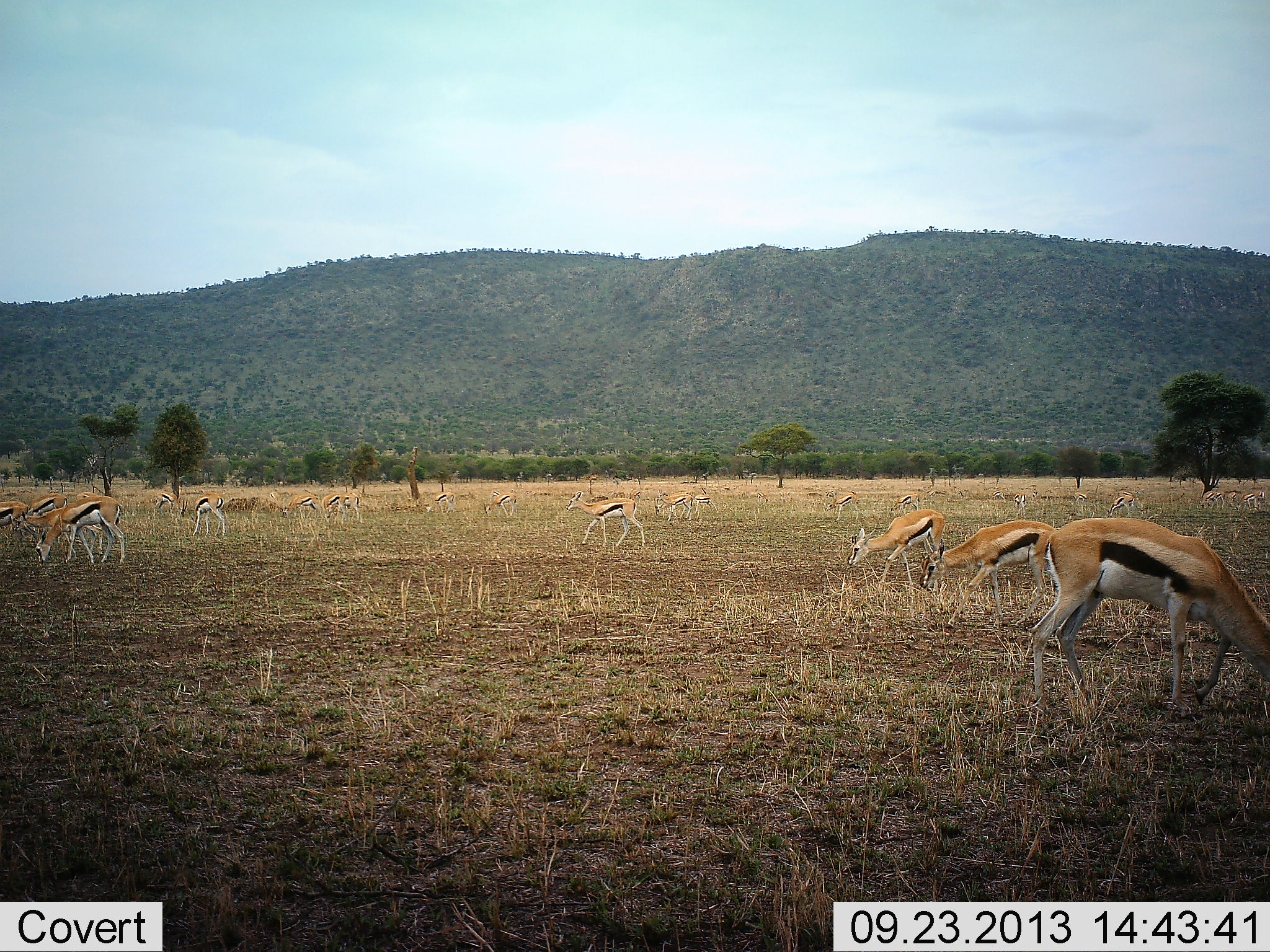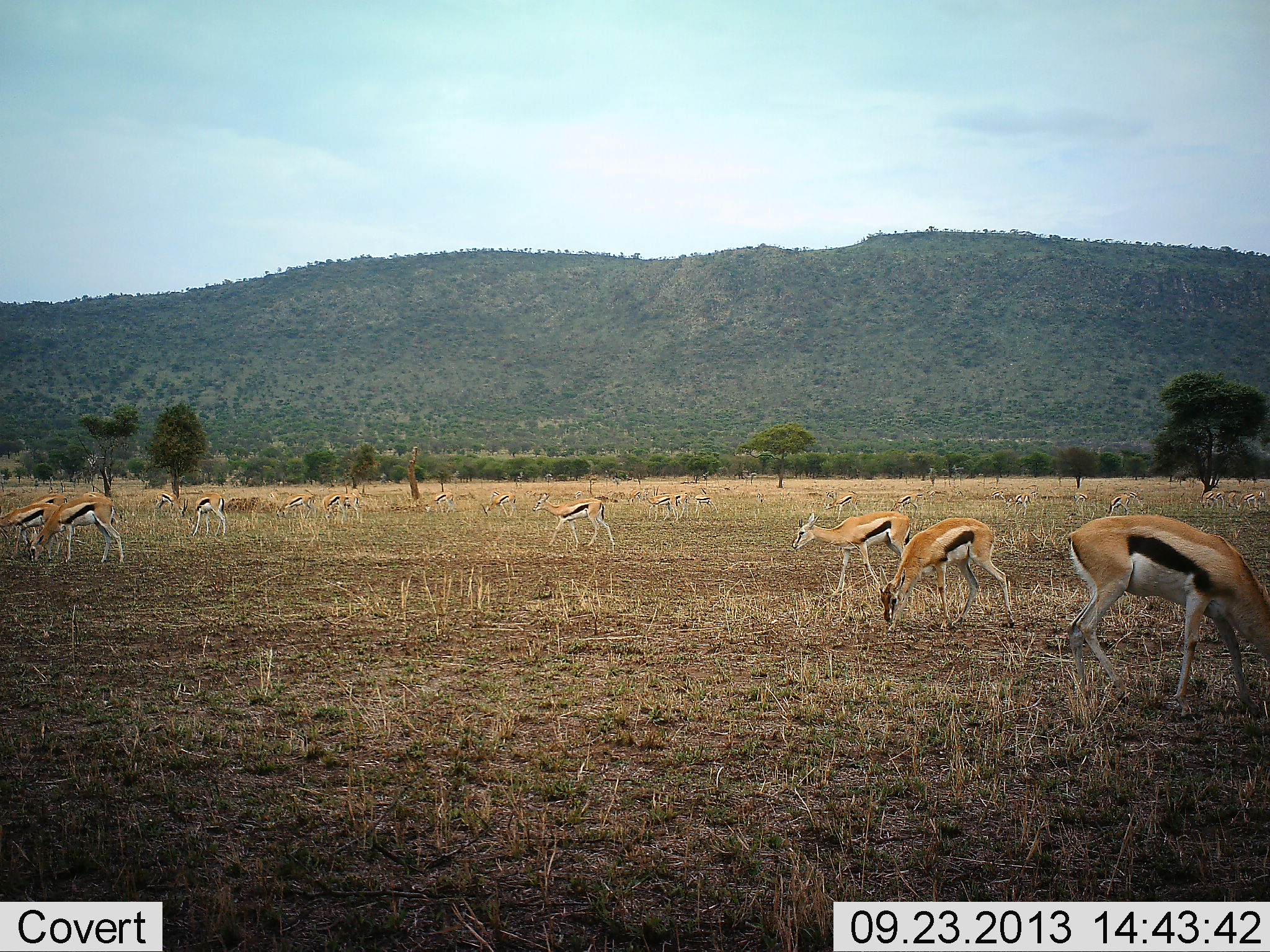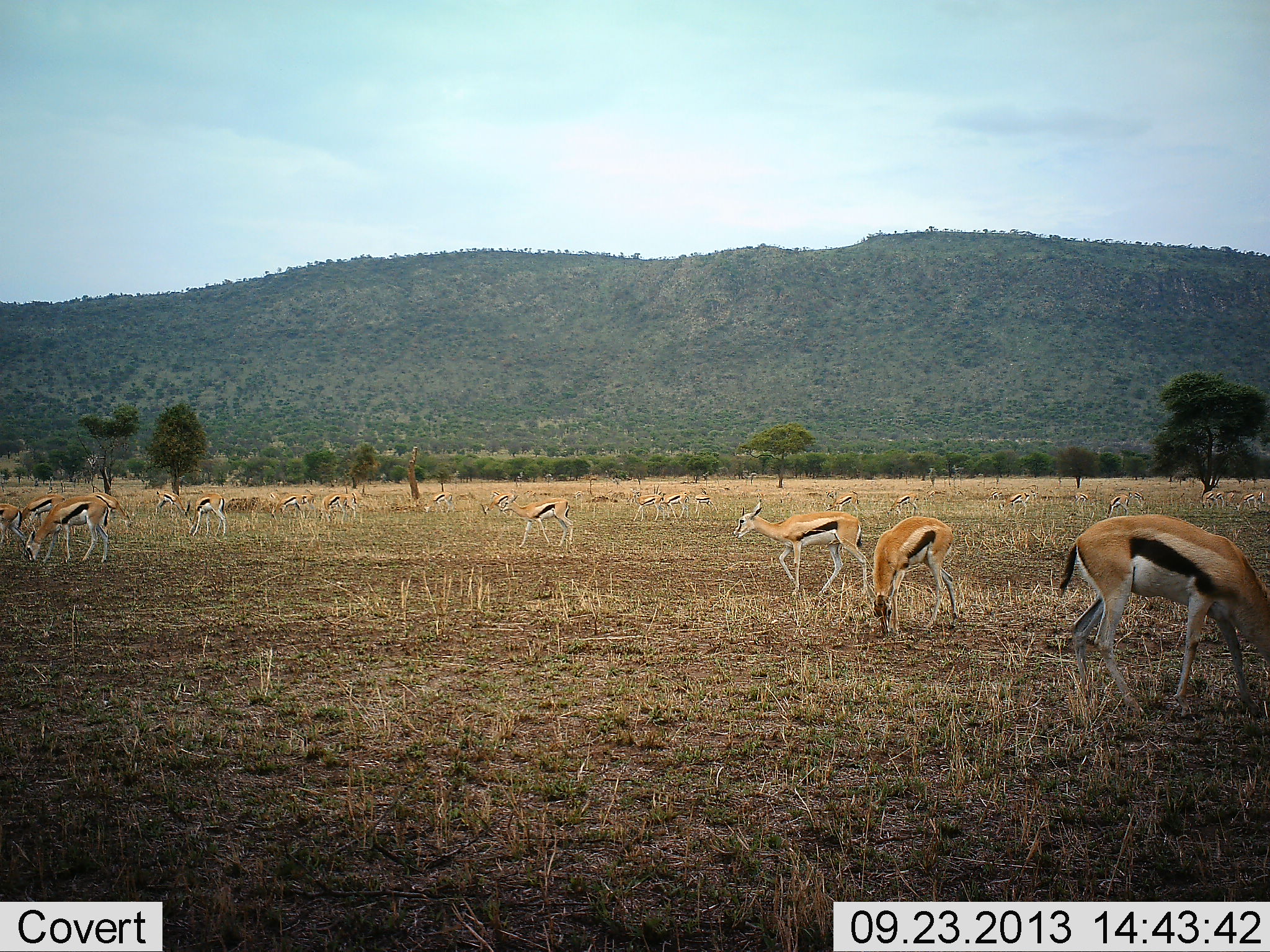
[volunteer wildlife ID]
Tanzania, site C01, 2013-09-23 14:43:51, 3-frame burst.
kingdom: Animalia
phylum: Chordata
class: Mammalia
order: Artiodactyla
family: Bovidae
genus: Eudorcas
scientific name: Eudorcas thomsonii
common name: thomson's gazelle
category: gazellethomsons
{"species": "gazellethomsons (thomson's gazelle) (Eudorcas thomsonii)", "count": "11-50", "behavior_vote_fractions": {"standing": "39%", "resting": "4%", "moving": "61%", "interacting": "4%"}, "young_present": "9%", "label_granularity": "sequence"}